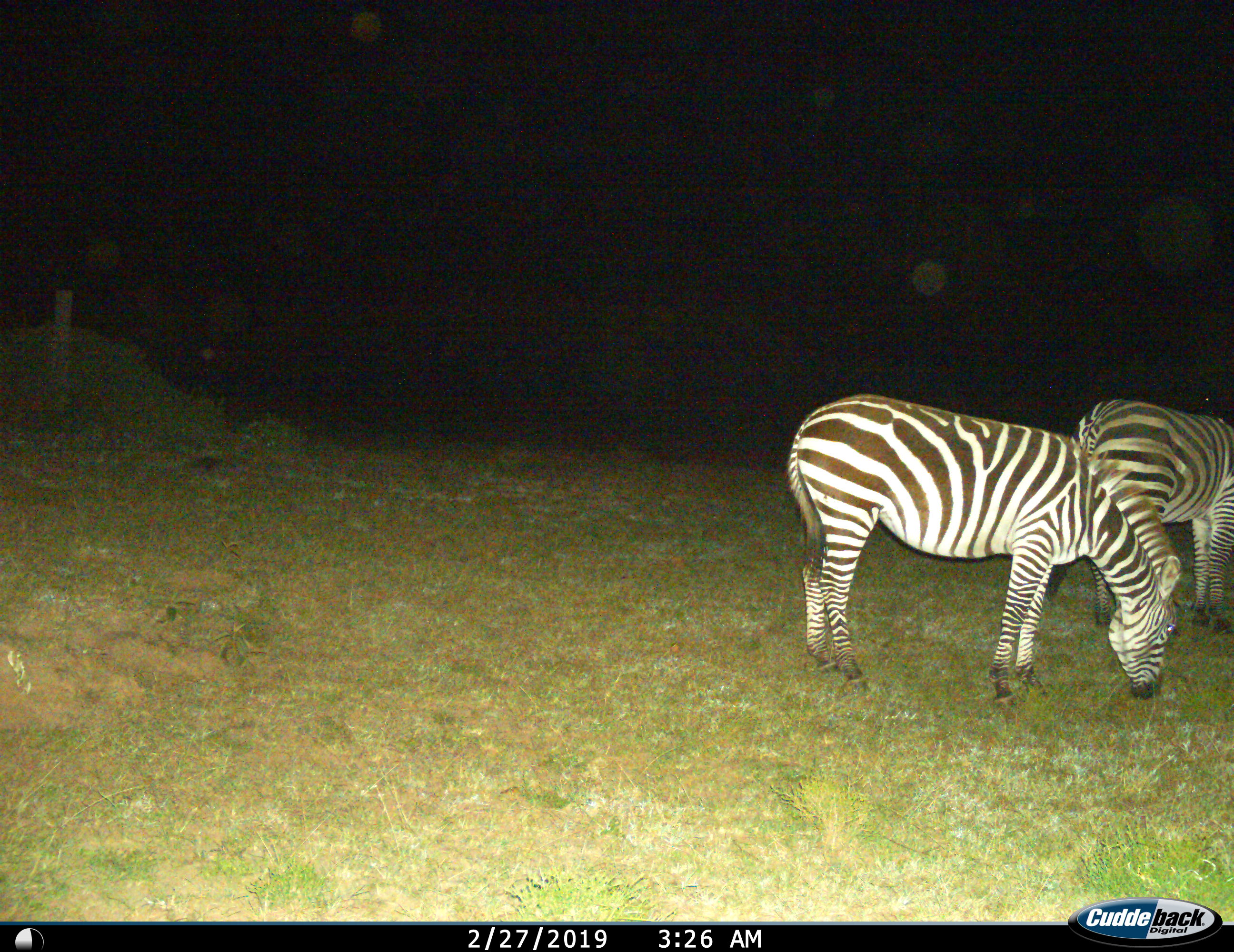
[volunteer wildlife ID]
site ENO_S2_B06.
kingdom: Animalia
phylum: Chordata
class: Mammalia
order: Perissodactyla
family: Equidae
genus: Equus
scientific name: Equus quagga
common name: plains zebra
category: zebraplains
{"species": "zebraplains (plains zebra) (Equus quagga)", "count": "2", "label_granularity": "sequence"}